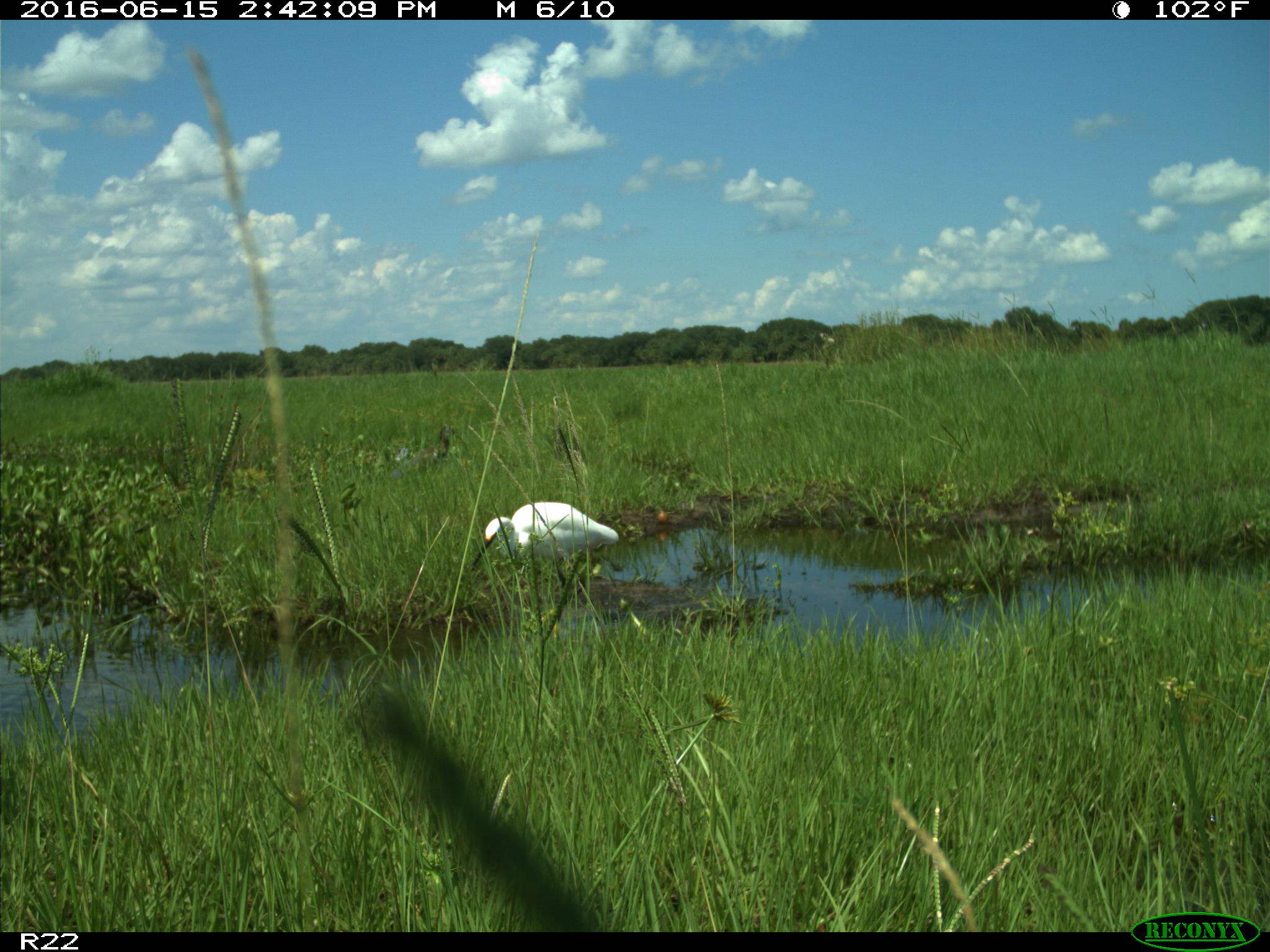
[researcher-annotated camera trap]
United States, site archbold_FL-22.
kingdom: Animalia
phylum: Chordata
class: Aves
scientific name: Aves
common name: birds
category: unidentified bird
Unidentified bird (birds) (Aves).